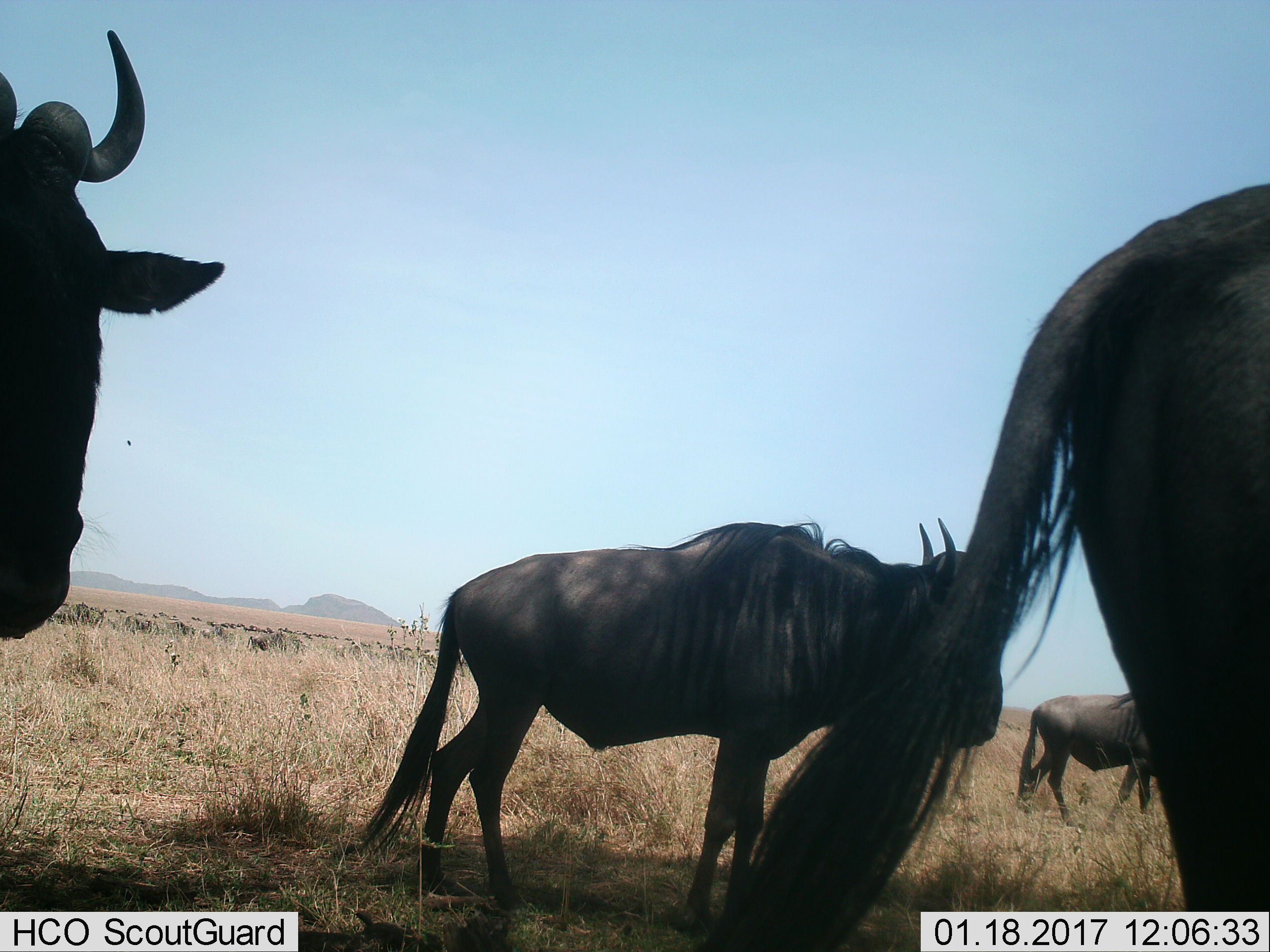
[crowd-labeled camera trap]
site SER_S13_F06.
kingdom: Animalia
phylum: Chordata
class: Mammalia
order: Artiodactyla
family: Bovidae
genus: Connochaetes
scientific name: Connochaetes taurinus taurinus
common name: blue wildebeest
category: wildebeestblue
Wildebeestblue (blue wildebeest) (Connochaetes taurinus taurinus), count 4. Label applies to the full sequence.